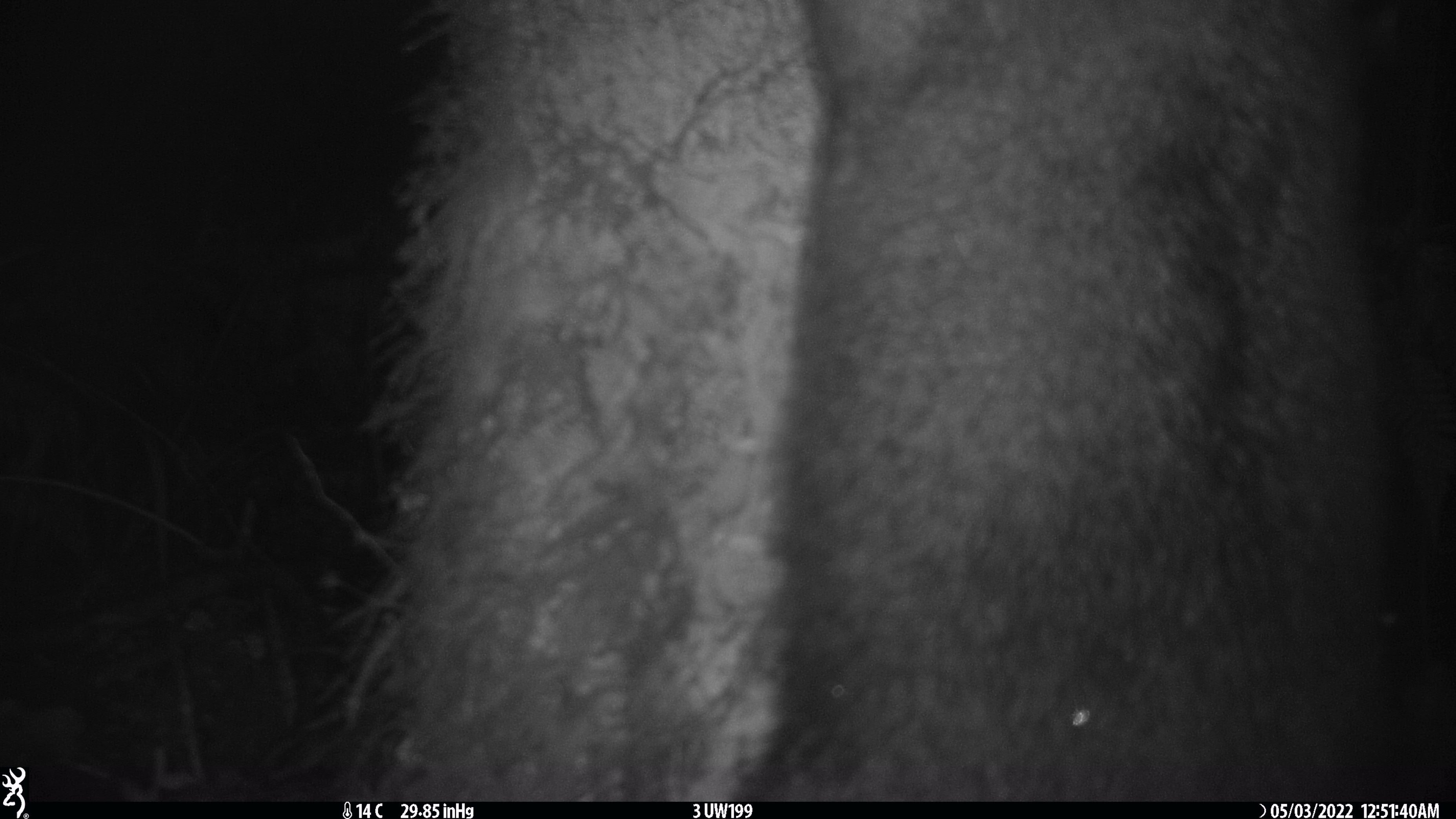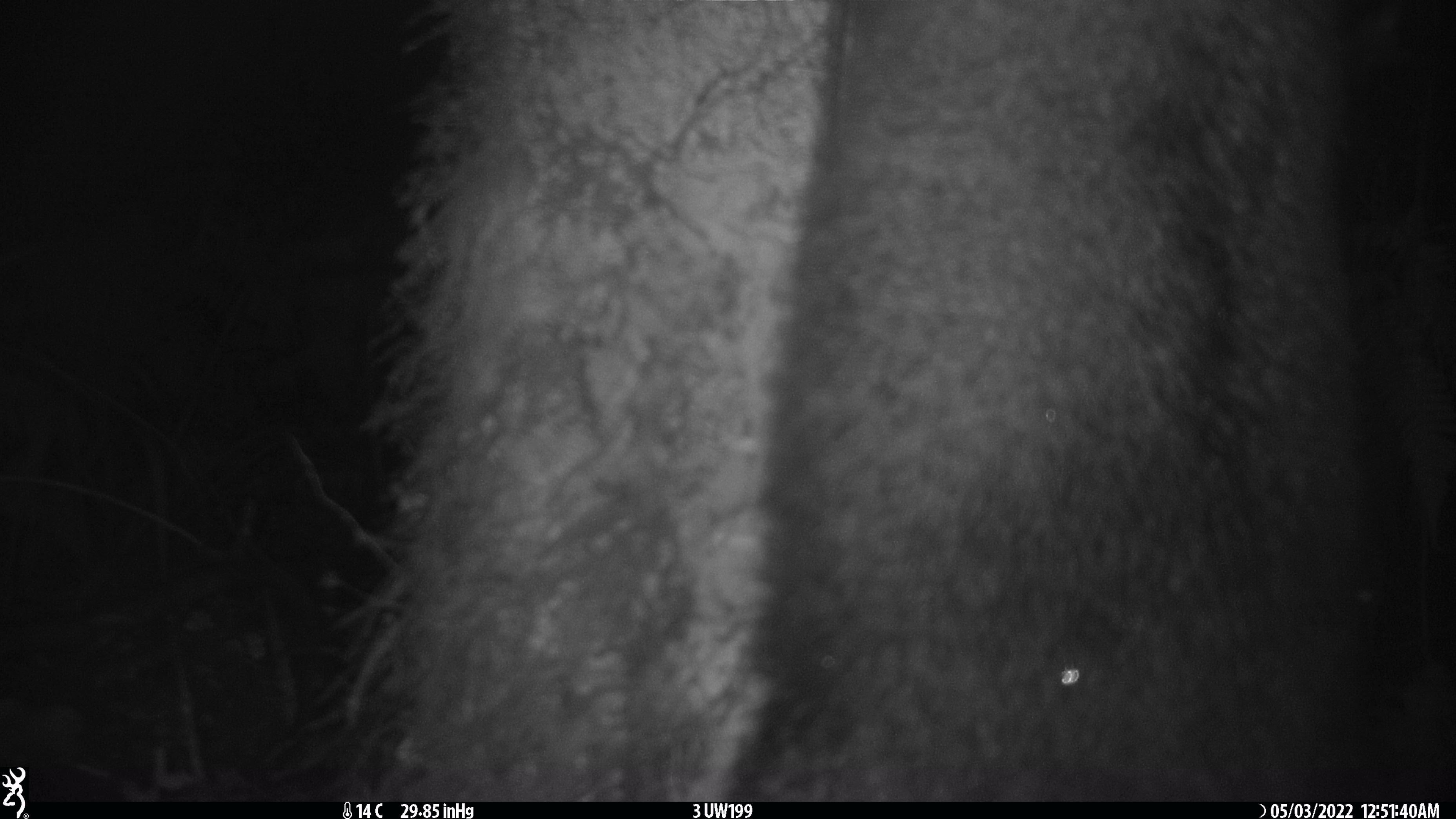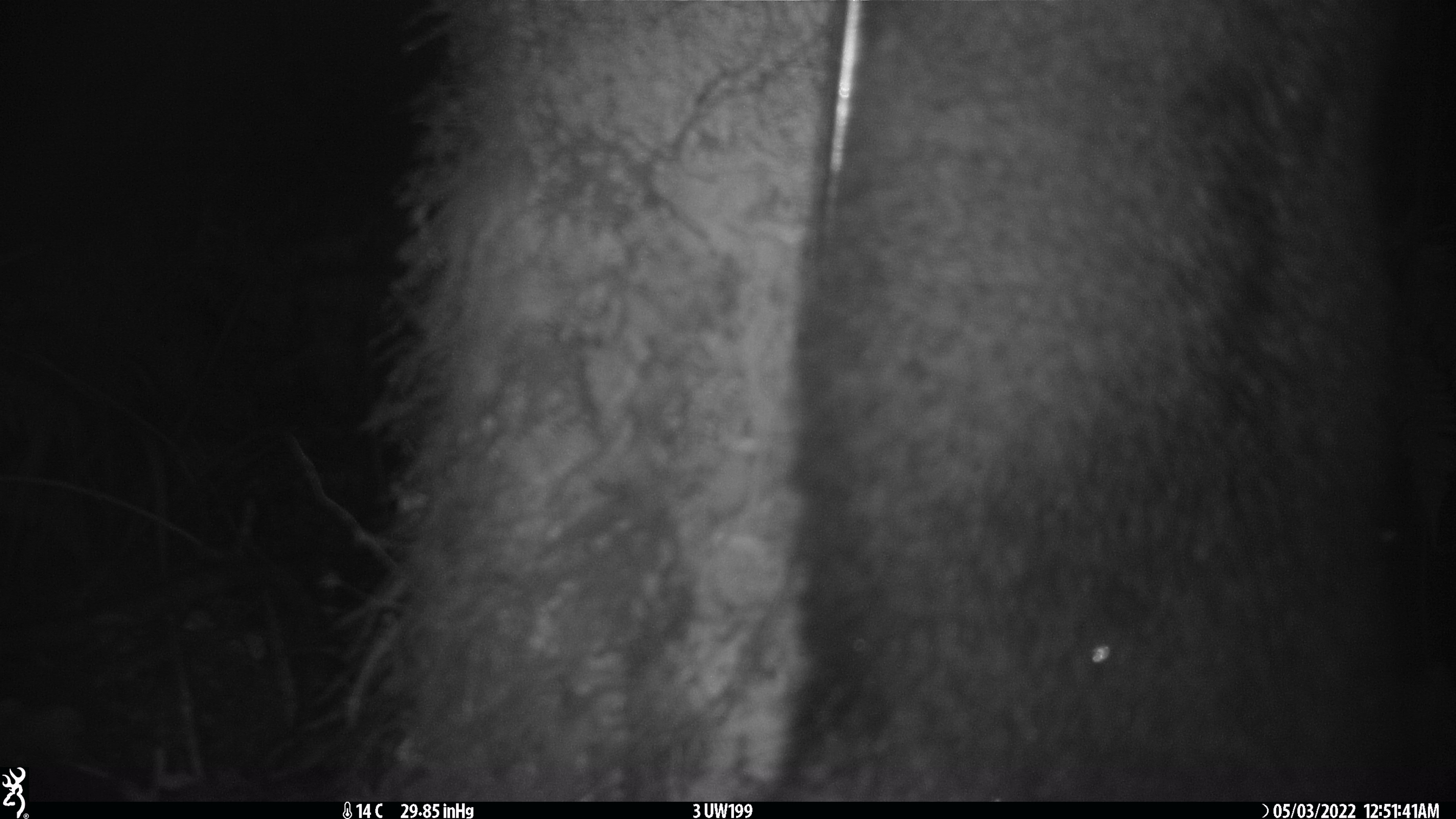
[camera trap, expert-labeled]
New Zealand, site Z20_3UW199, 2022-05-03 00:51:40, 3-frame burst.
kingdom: Animalia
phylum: Chordata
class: Mammalia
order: Diprotodontia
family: Phalangeridae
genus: Trichosurus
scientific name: Trichosurus vulpecula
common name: common brushtail possum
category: possum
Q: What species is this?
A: Possum (common brushtail possum) (Trichosurus vulpecula).